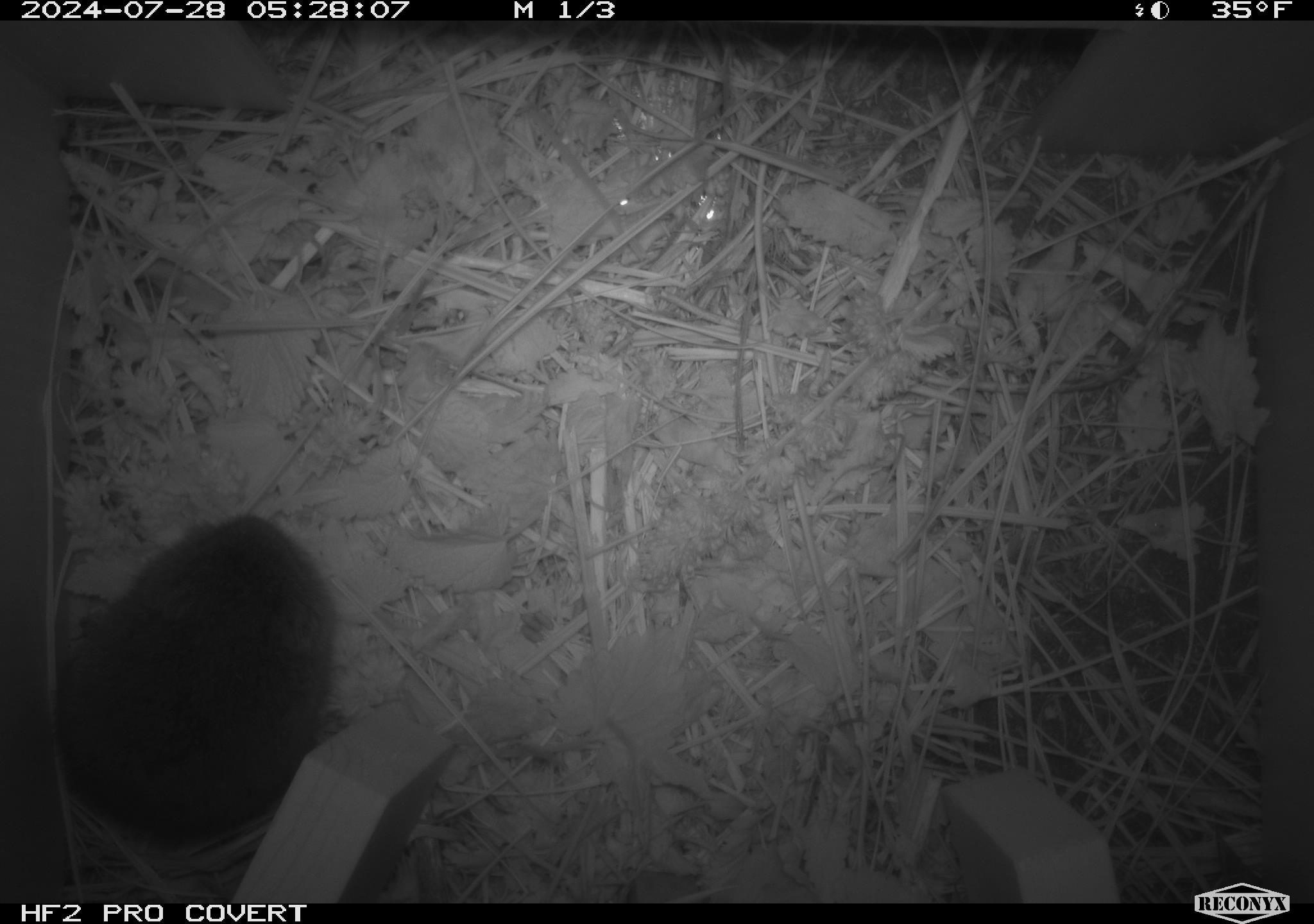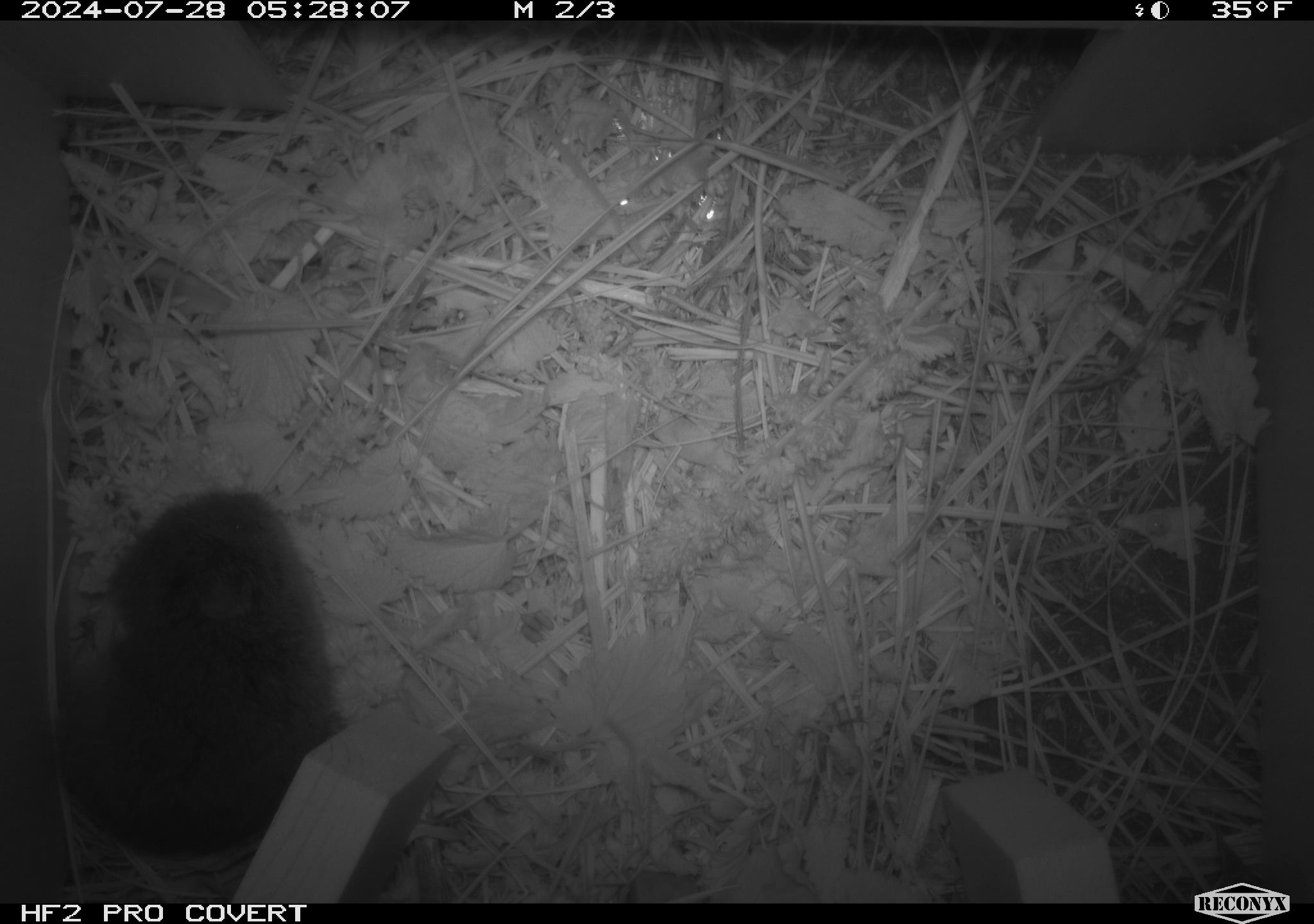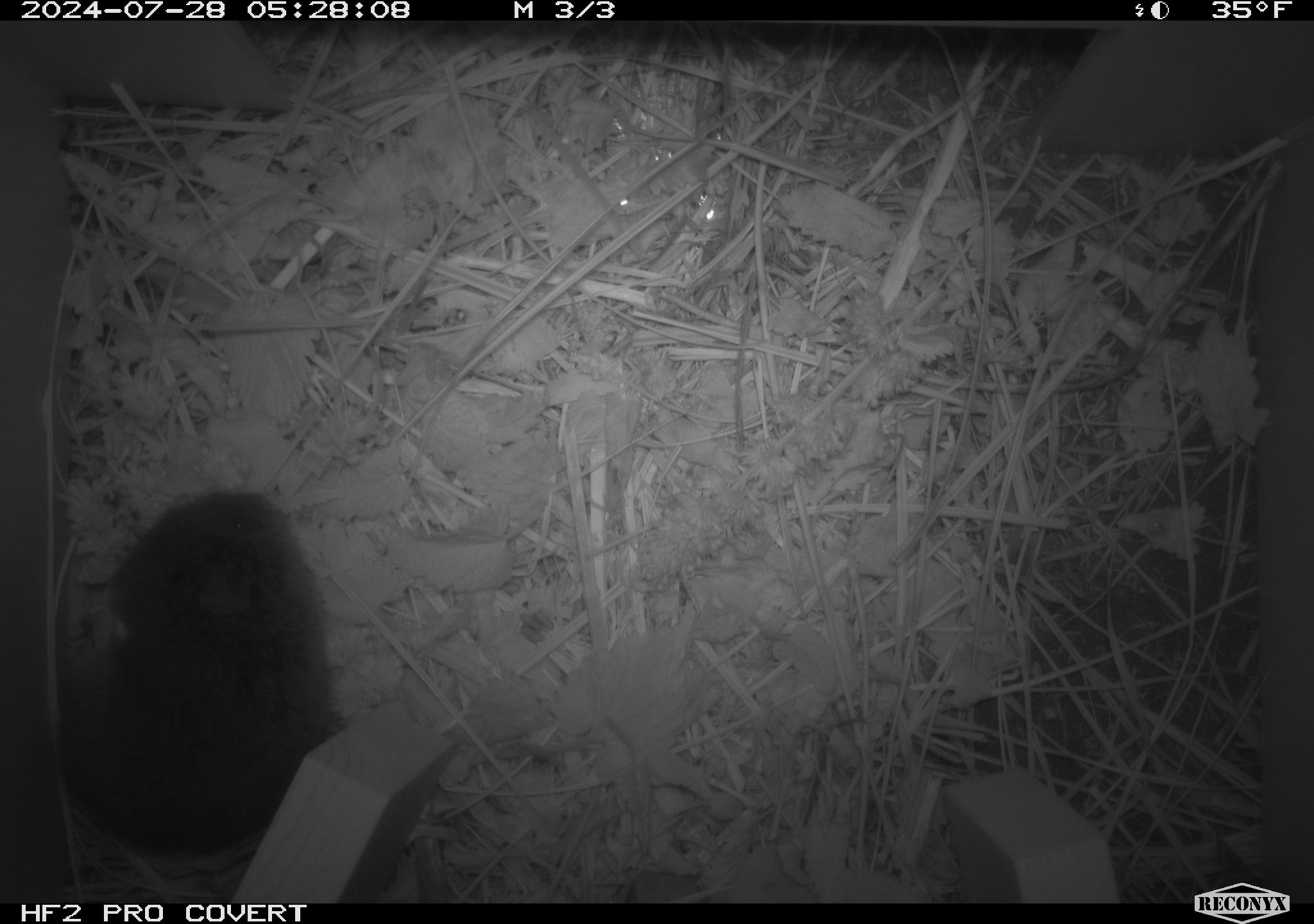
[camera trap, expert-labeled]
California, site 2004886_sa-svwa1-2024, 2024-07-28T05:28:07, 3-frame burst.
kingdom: Animalia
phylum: Chordata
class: Mammalia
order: Rodentia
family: Cricetidae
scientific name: Arvicolinae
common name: voles, lemmings, and muskrats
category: arvicolinae subfamily